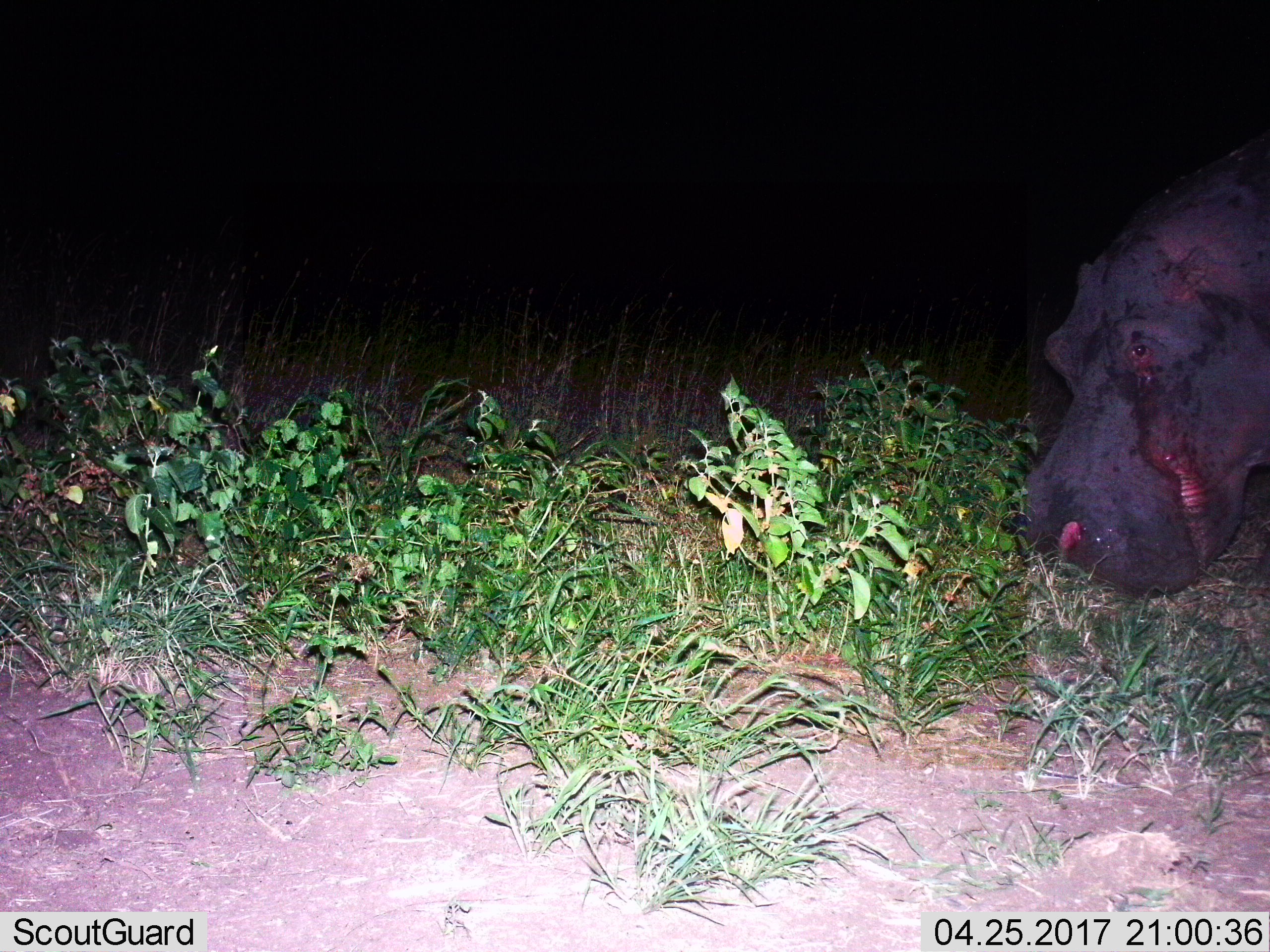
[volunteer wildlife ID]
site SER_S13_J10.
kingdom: Animalia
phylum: Chordata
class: Mammalia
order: Artiodactyla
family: Hippopotamidae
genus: Hippopotamus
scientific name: Hippopotamus amphibius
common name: hippopotamus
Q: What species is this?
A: Hippopotamus (Hippopotamus amphibius).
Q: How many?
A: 1.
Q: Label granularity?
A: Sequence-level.